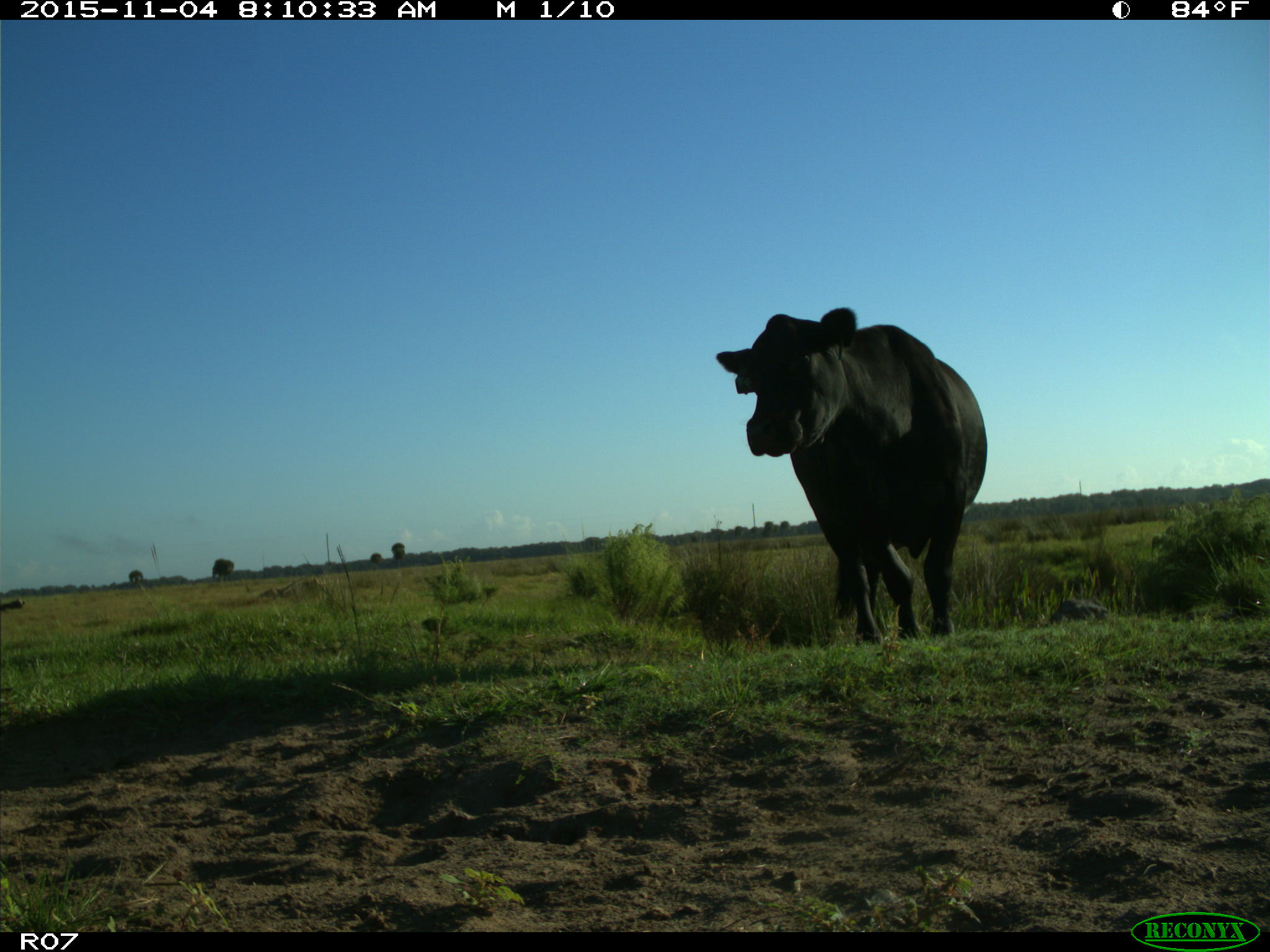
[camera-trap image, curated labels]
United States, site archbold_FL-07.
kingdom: Animalia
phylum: Chordata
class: Mammalia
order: Artiodactyla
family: Bovidae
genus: Bos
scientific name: Bos taurus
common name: domestic cow